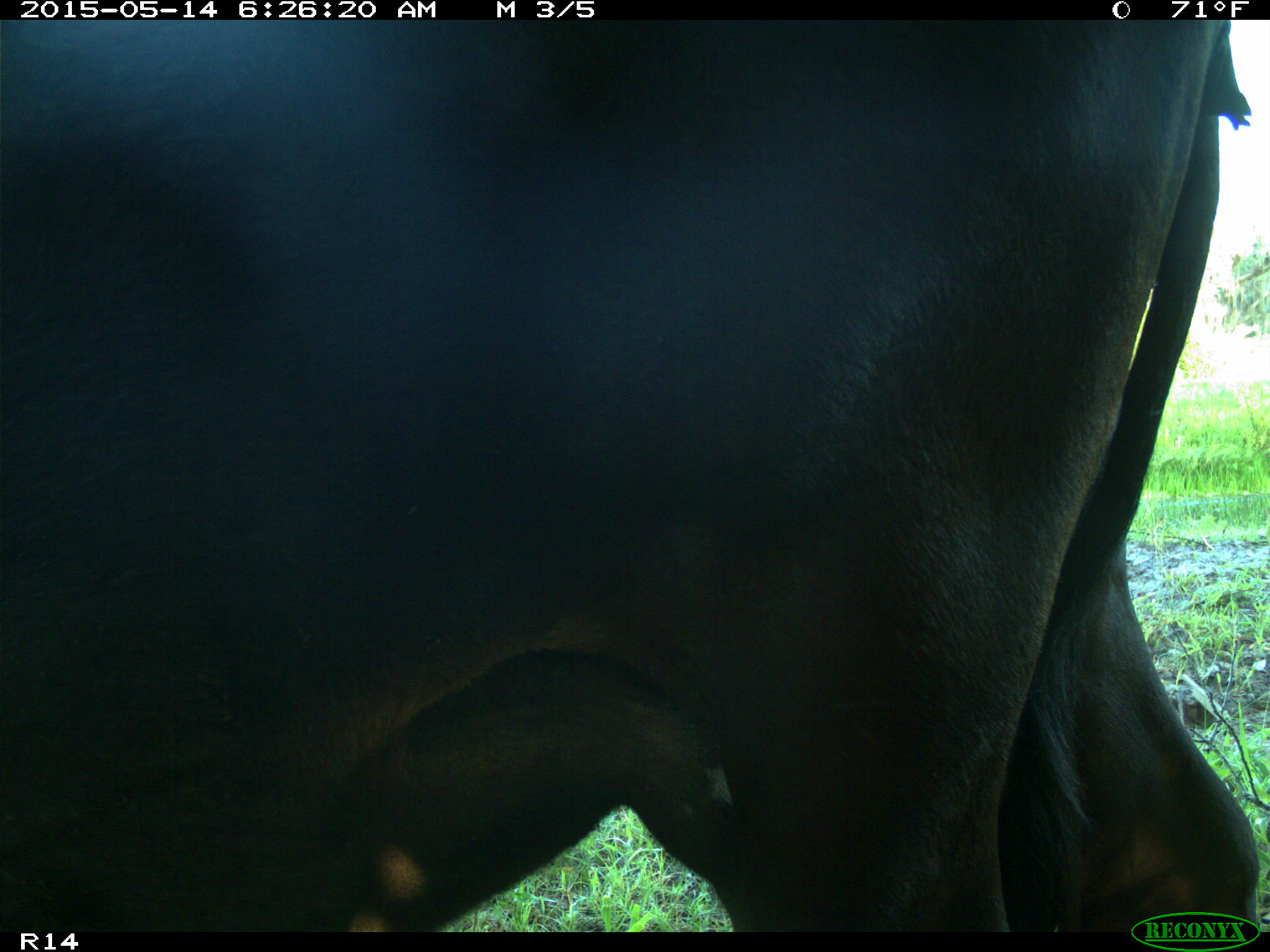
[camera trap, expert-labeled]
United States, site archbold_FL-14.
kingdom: Animalia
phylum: Chordata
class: Mammalia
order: Artiodactyla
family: Bovidae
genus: Bos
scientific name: Bos taurus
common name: domestic cow